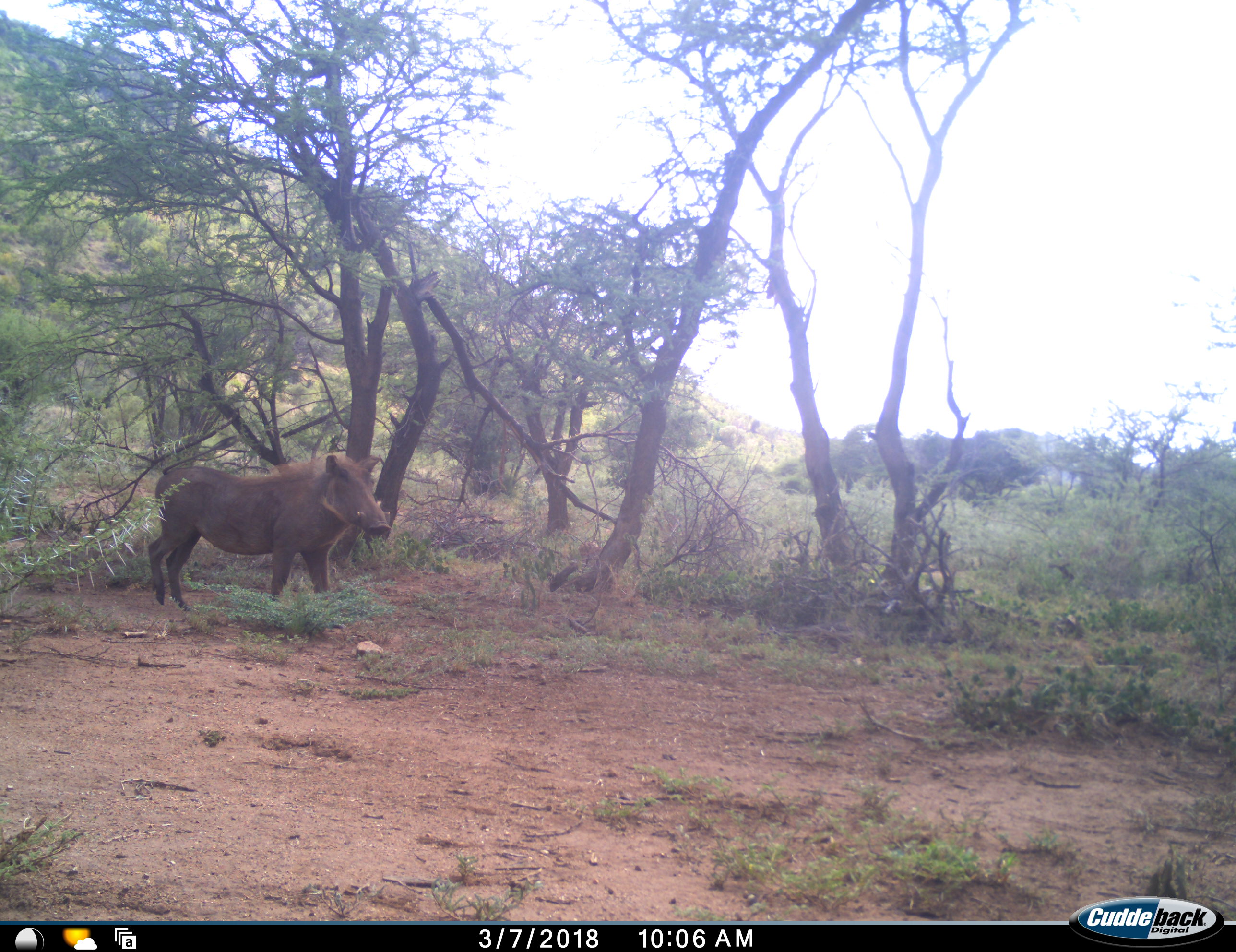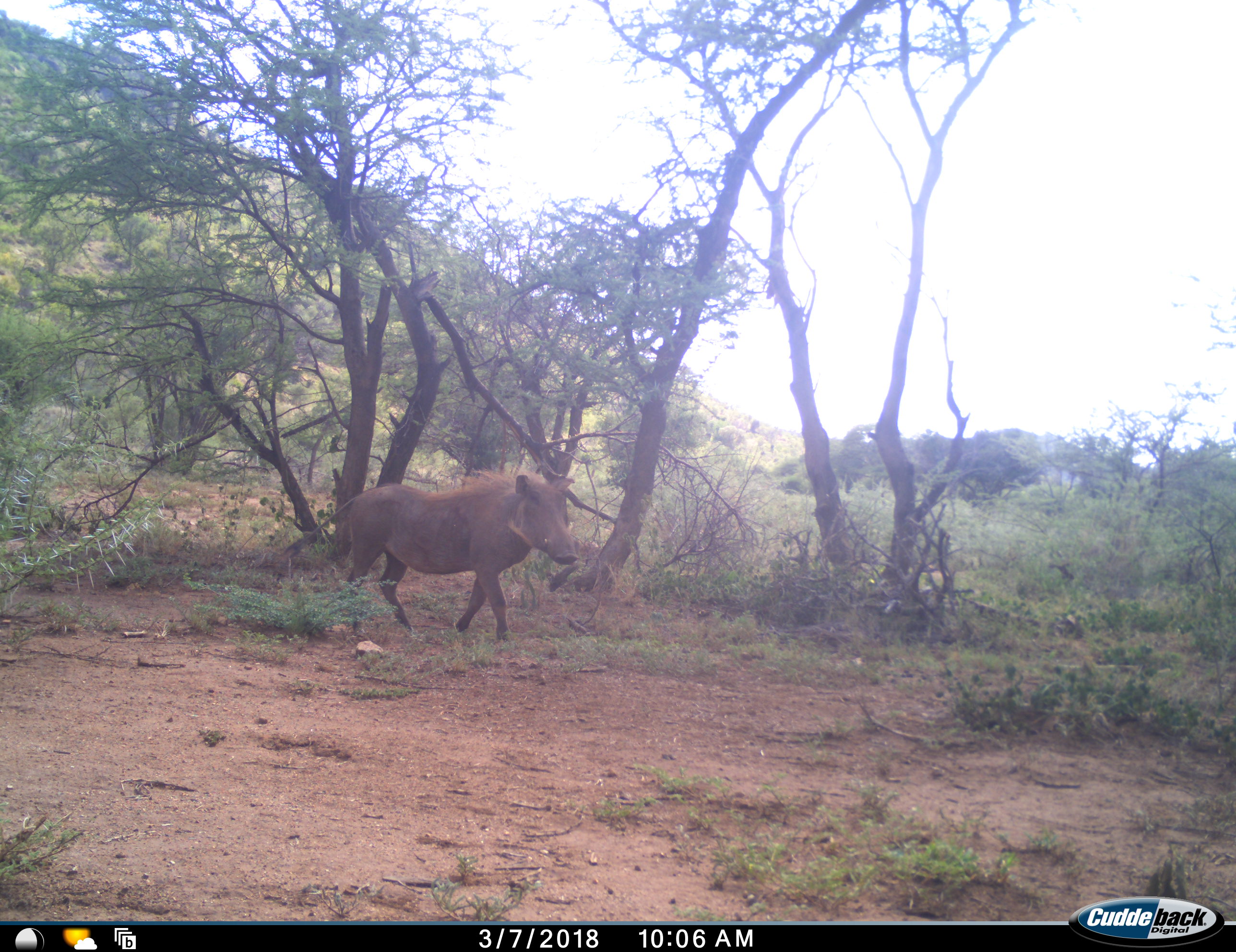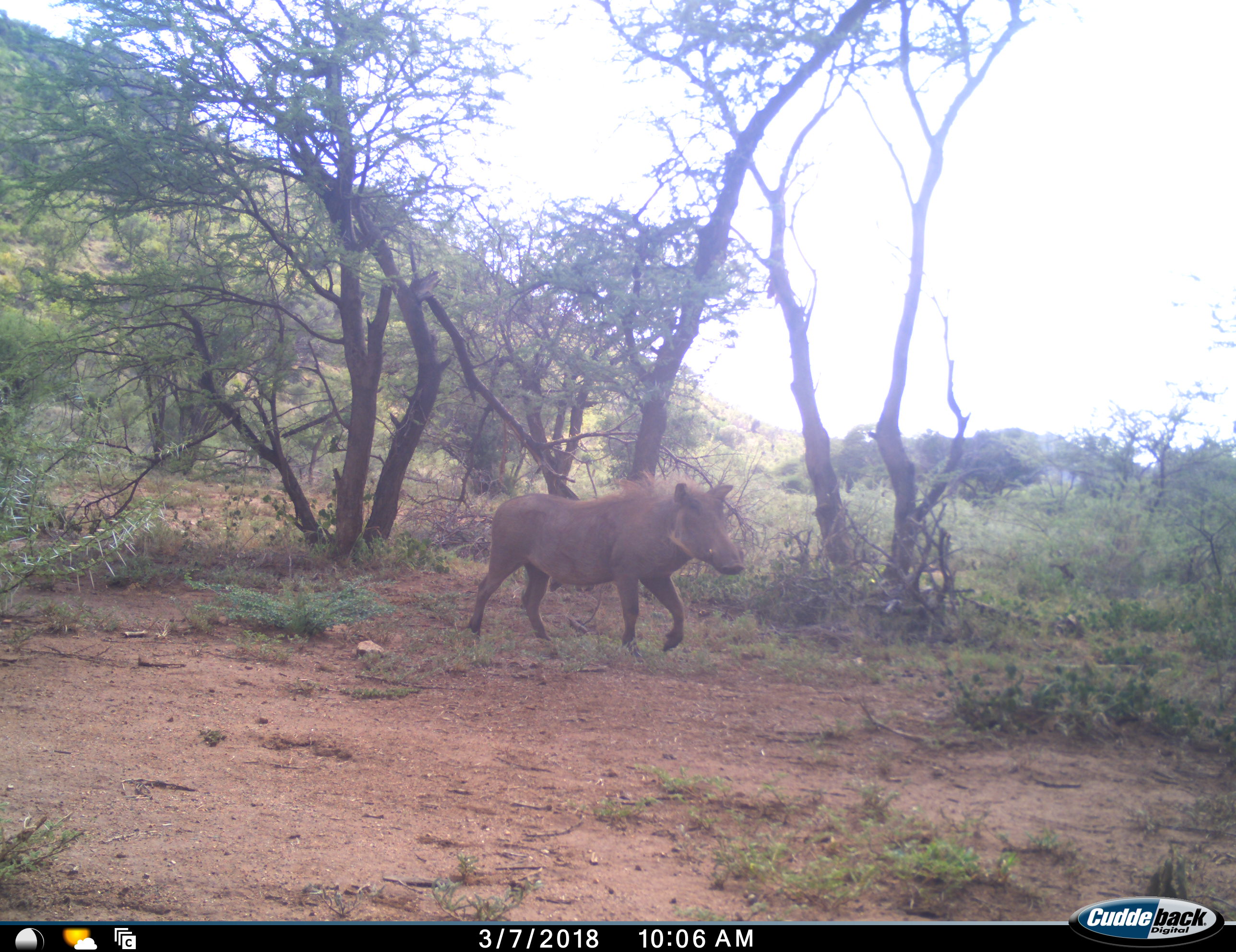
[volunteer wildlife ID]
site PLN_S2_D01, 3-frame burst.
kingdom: Animalia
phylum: Chordata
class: Mammalia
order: Artiodactyla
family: Suidae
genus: Phacochoerus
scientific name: Phacochoerus africanus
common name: warthog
Warthog (Phacochoerus africanus), count 1. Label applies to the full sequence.